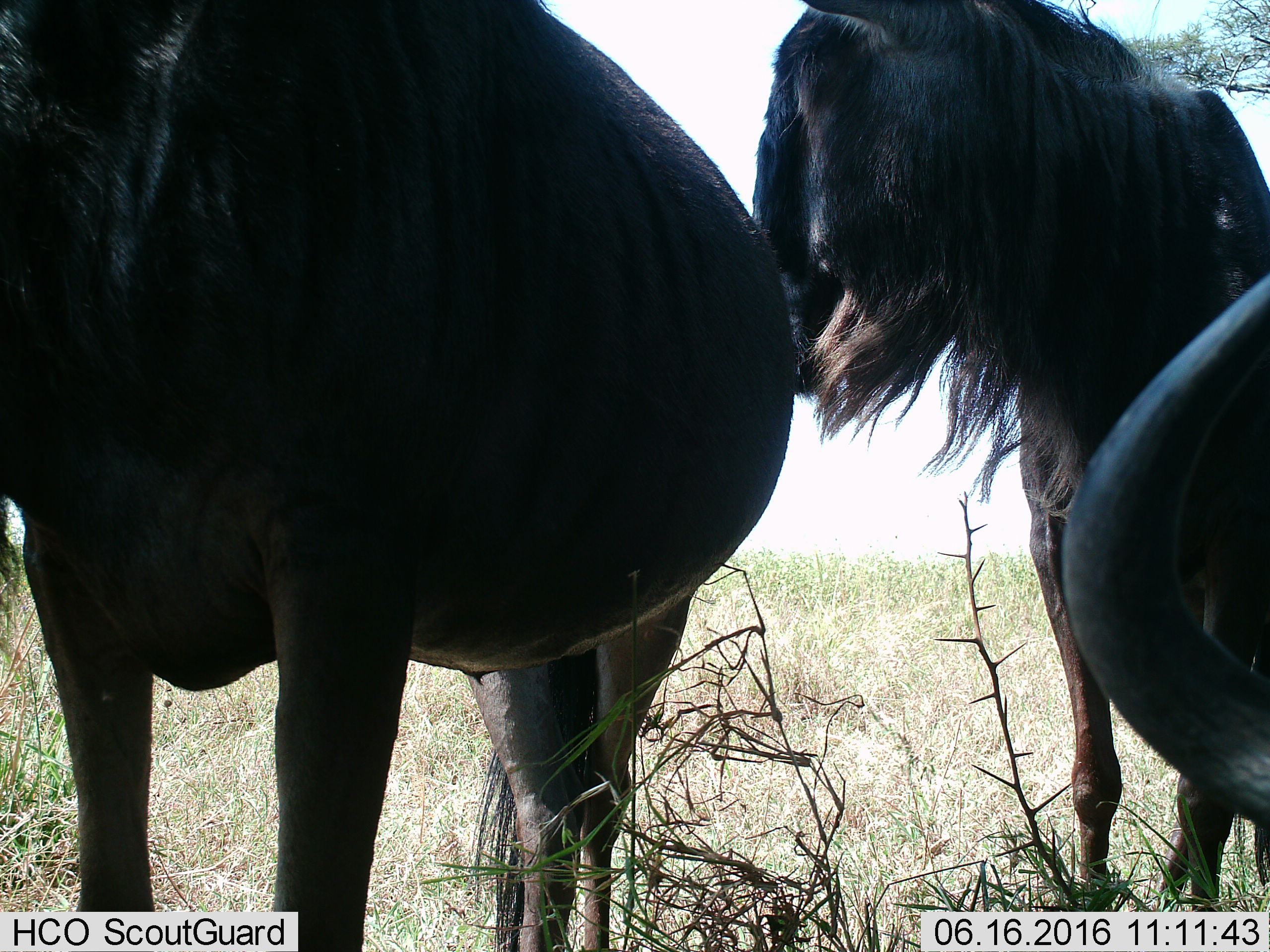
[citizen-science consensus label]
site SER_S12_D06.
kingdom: Animalia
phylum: Chordata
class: Mammalia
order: Artiodactyla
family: Bovidae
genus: Connochaetes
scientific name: Connochaetes taurinus taurinus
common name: blue wildebeest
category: wildebeestblue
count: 3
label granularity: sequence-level